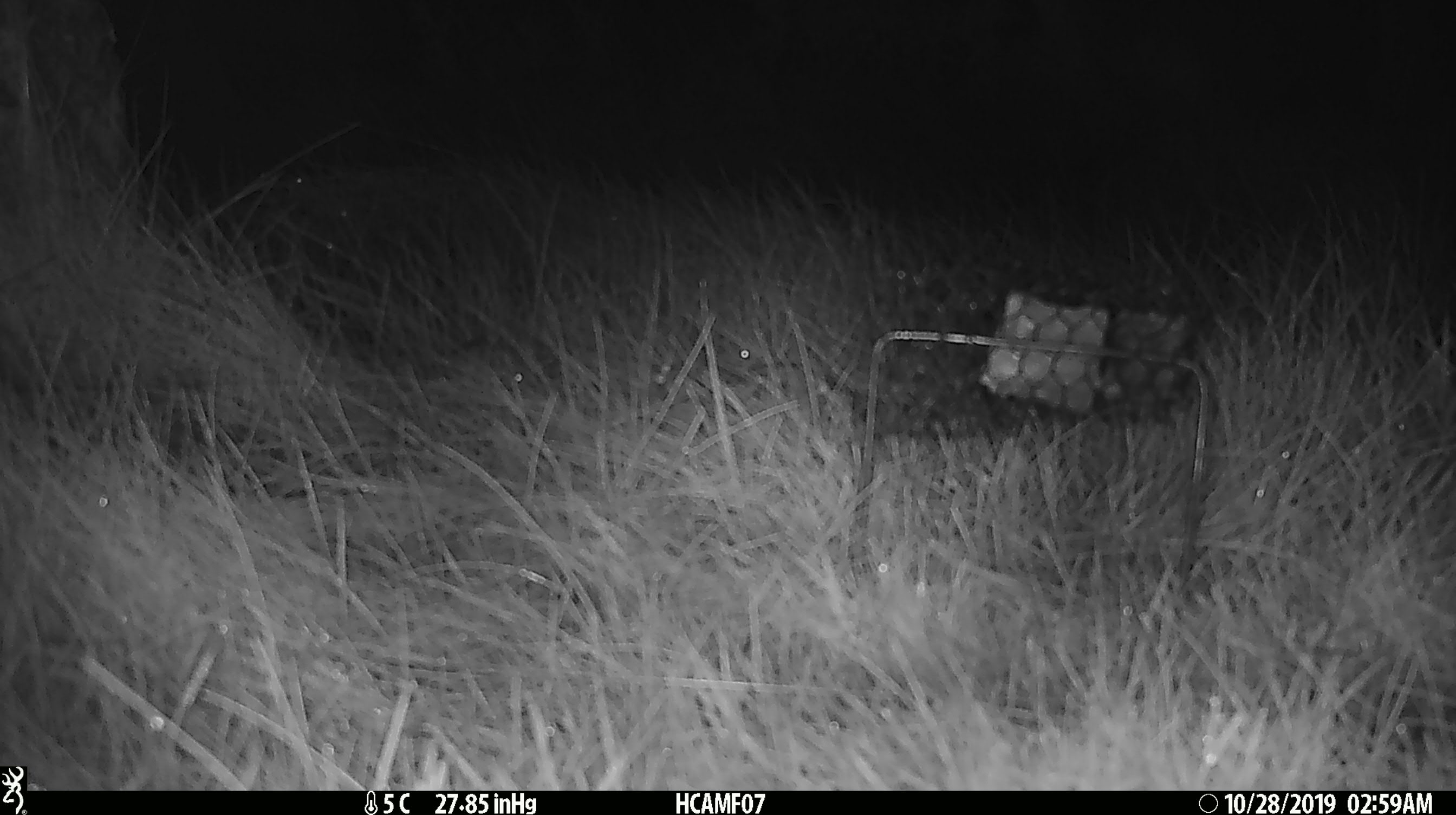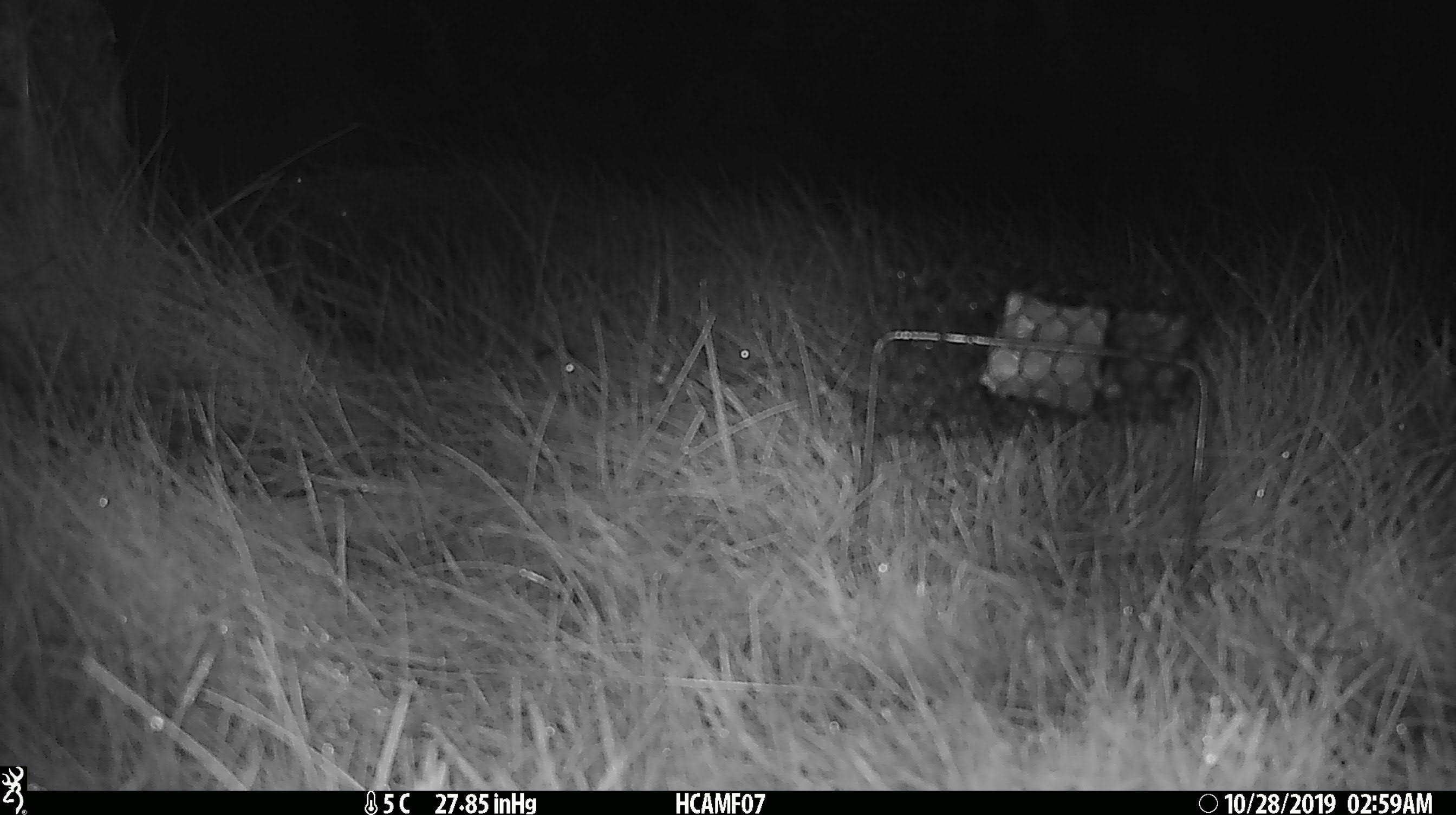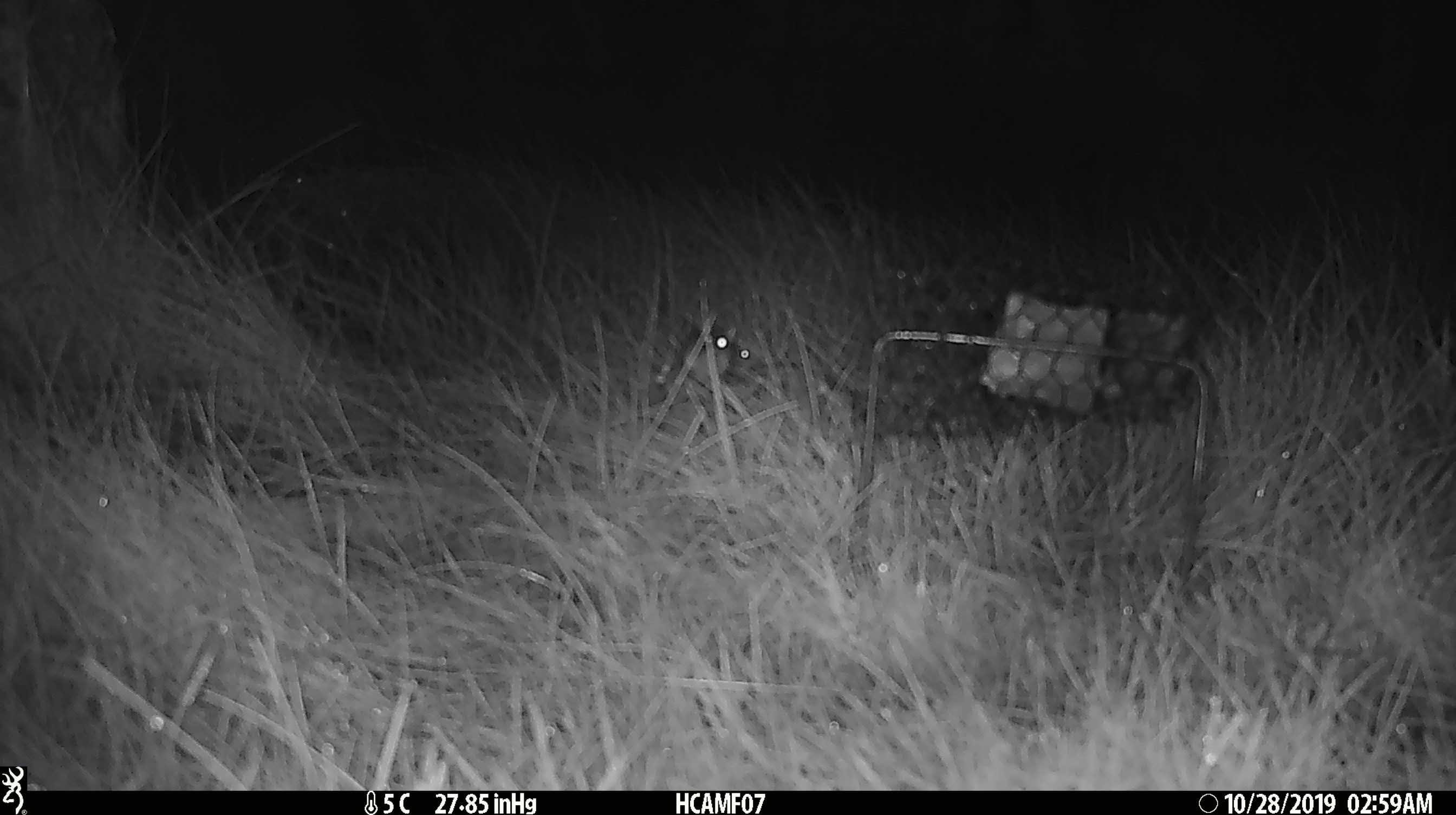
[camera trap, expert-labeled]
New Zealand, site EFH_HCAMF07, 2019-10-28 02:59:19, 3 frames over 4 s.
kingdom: Animalia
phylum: Chordata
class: Mammalia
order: Rodentia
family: Muridae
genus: Mus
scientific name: Mus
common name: mouse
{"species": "mouse (Mus)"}